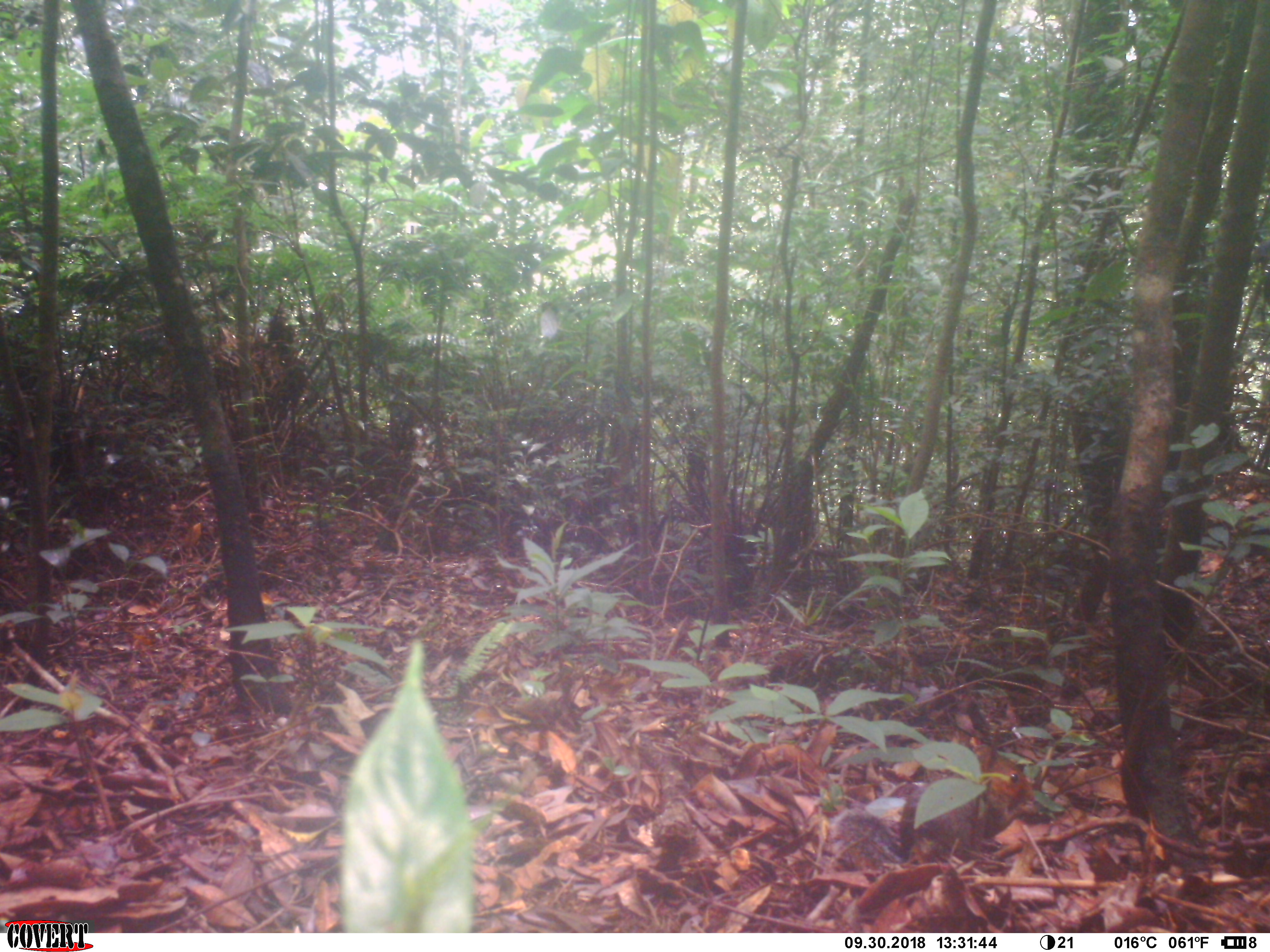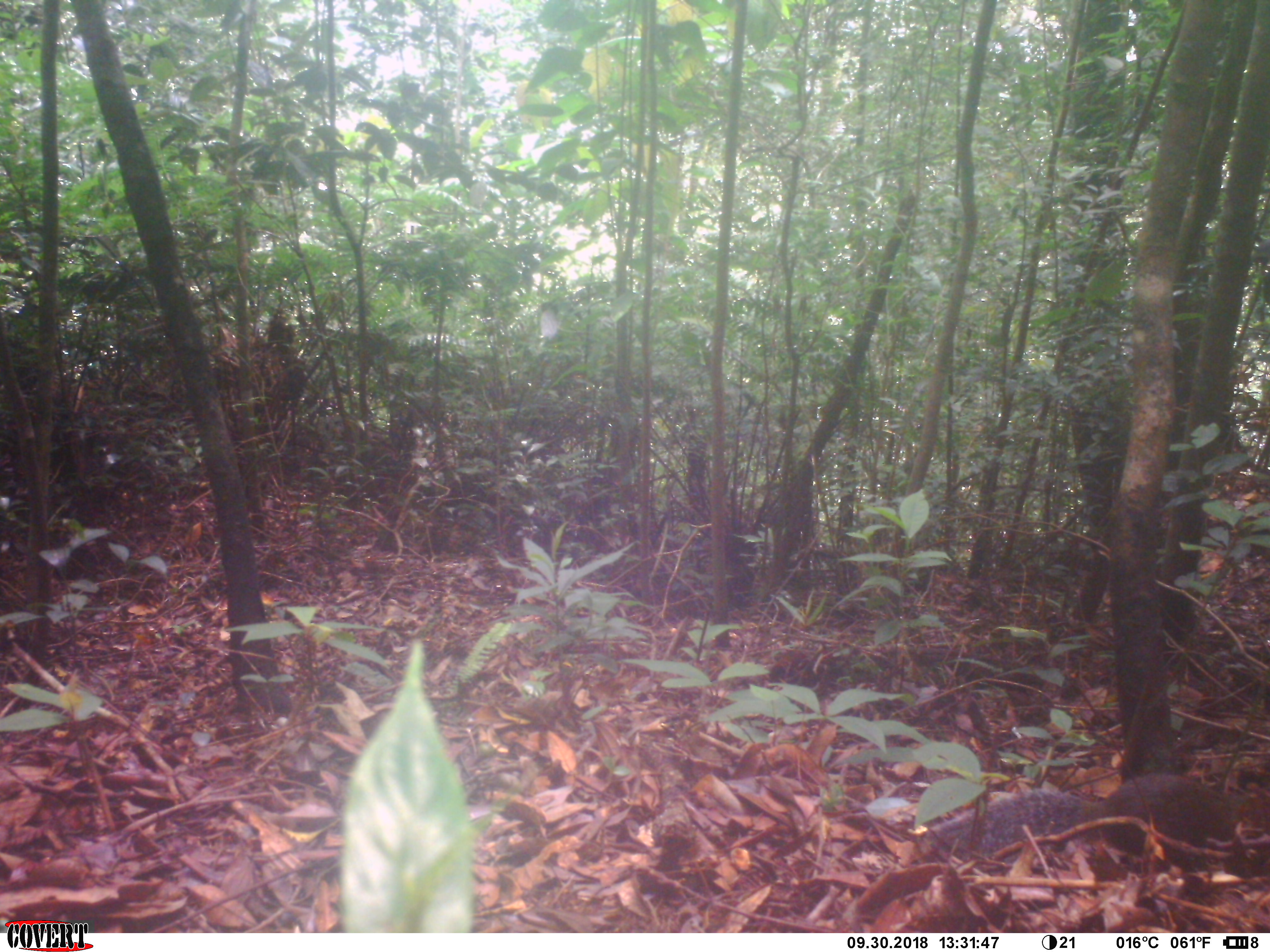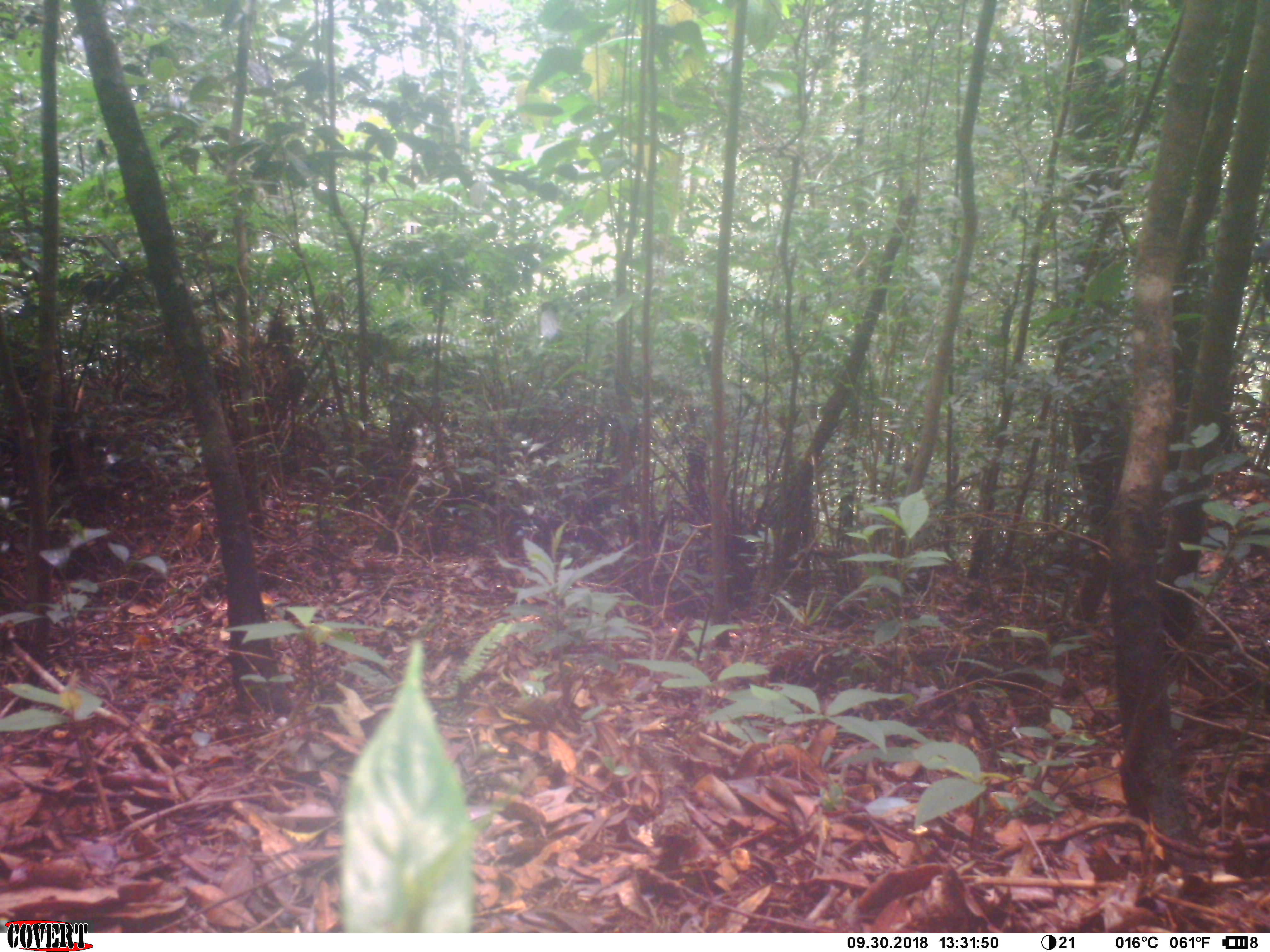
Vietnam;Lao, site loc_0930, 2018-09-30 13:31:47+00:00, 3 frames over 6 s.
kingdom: Animalia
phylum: Chordata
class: Mammalia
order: Rodentia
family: Sciuridae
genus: Dremomys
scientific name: Dremomys rufigenis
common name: red-cheeked squirrel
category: red cheeked squirrel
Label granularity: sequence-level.